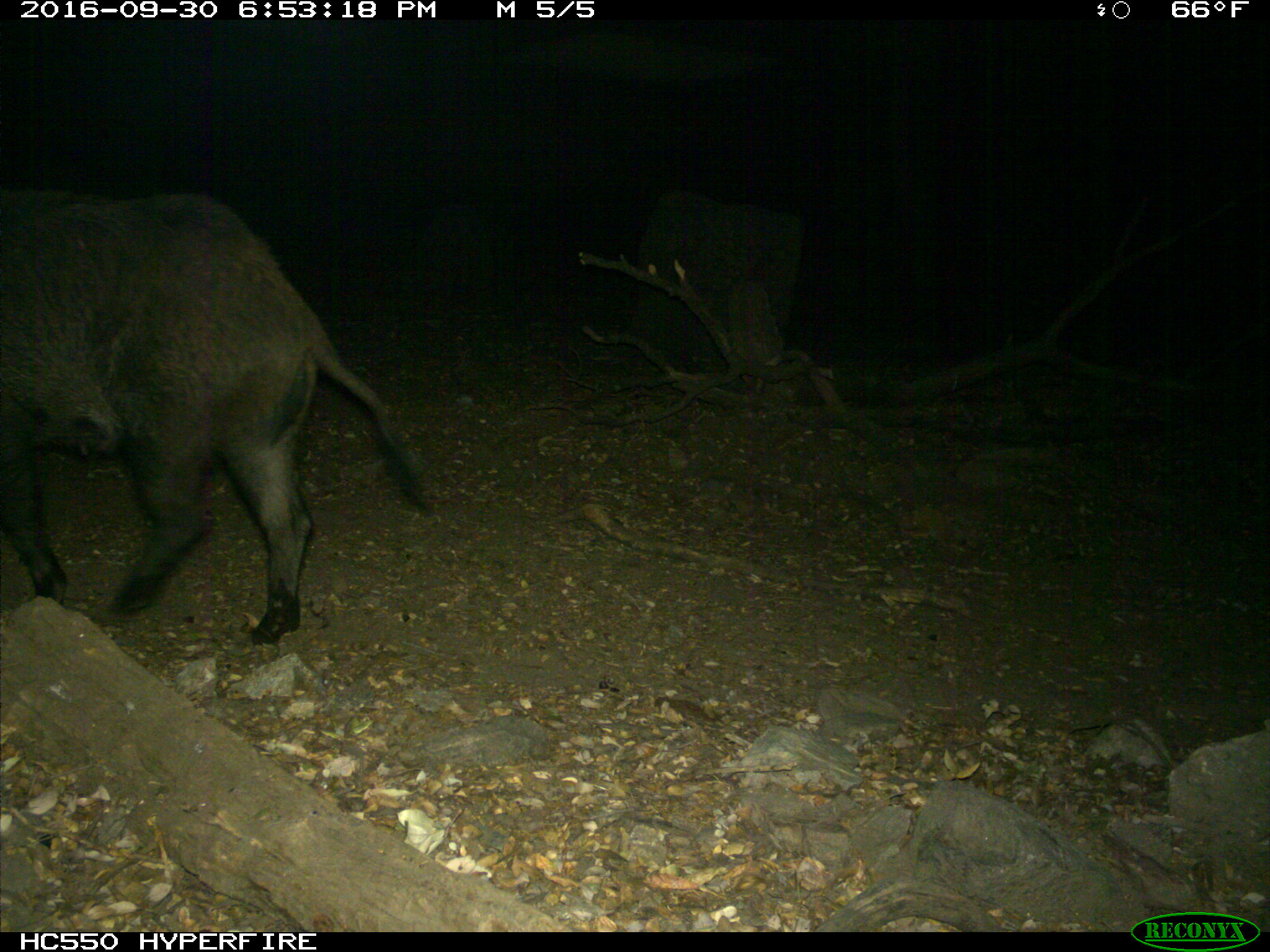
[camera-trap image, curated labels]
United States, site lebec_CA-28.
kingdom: Animalia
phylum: Chordata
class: Mammalia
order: Artiodactyla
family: Suidae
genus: Sus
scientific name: Sus scrofa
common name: wild boar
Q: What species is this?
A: Sus scrofa (wild boar).